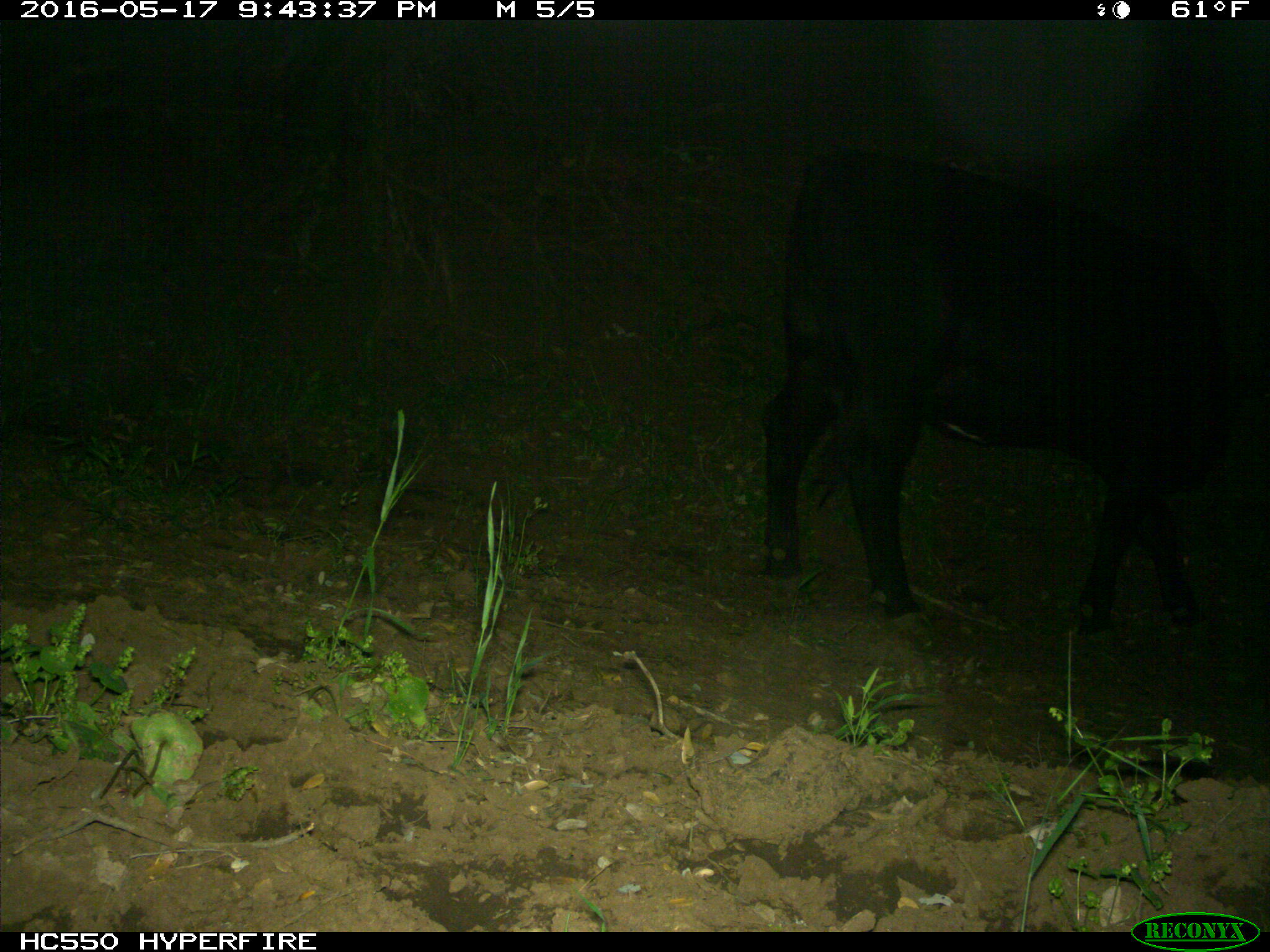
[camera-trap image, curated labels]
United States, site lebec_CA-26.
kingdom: Animalia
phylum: Chordata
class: Mammalia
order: Artiodactyla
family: Bovidae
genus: Bos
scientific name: Bos taurus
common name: domestic cow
Bos taurus (domestic cow).